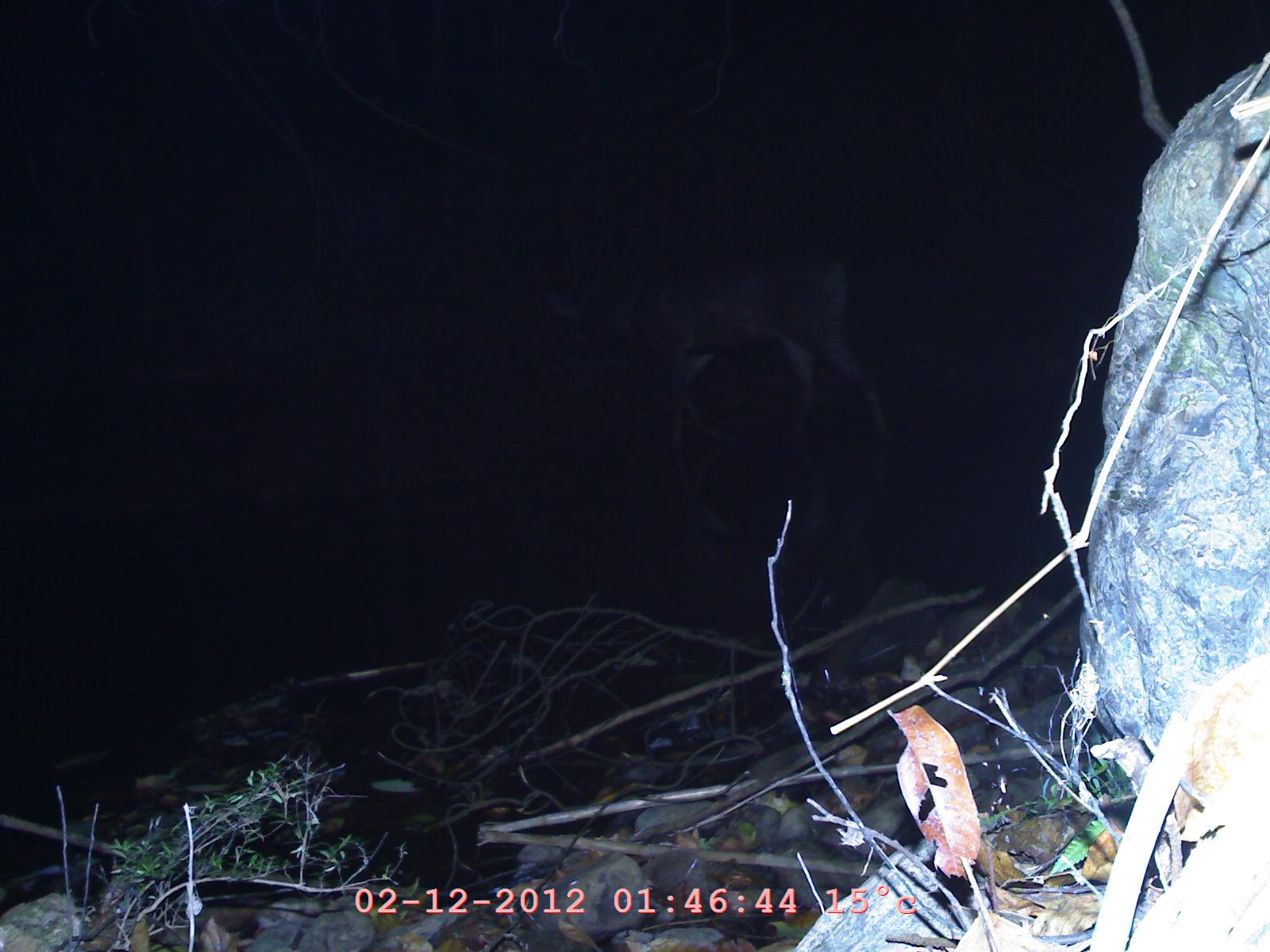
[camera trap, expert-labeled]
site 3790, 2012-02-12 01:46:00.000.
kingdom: Animalia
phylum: Chordata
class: Mammalia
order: Artiodactyla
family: Cervidae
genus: Muntiacus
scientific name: Muntiacus muntjak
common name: southern red muntjac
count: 1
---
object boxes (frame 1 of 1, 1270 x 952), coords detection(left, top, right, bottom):
muntiacus muntjak: detection(521, 233, 896, 462)